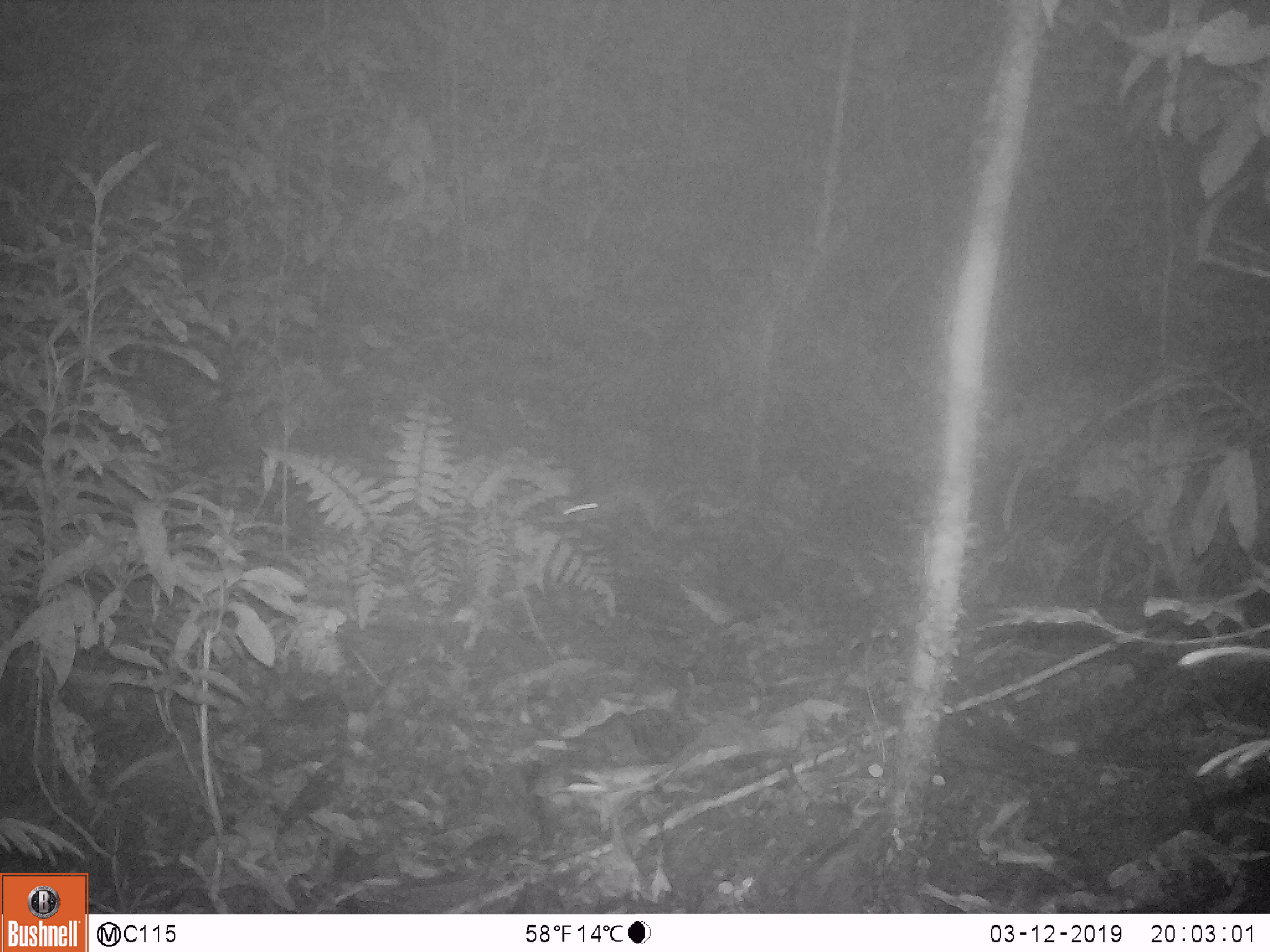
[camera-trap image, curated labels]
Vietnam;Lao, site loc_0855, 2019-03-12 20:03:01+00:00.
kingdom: Animalia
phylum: Chordata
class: Mammalia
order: Rodentia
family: Muridae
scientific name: Muridae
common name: old-world mice and rats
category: unidentified murid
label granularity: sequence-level